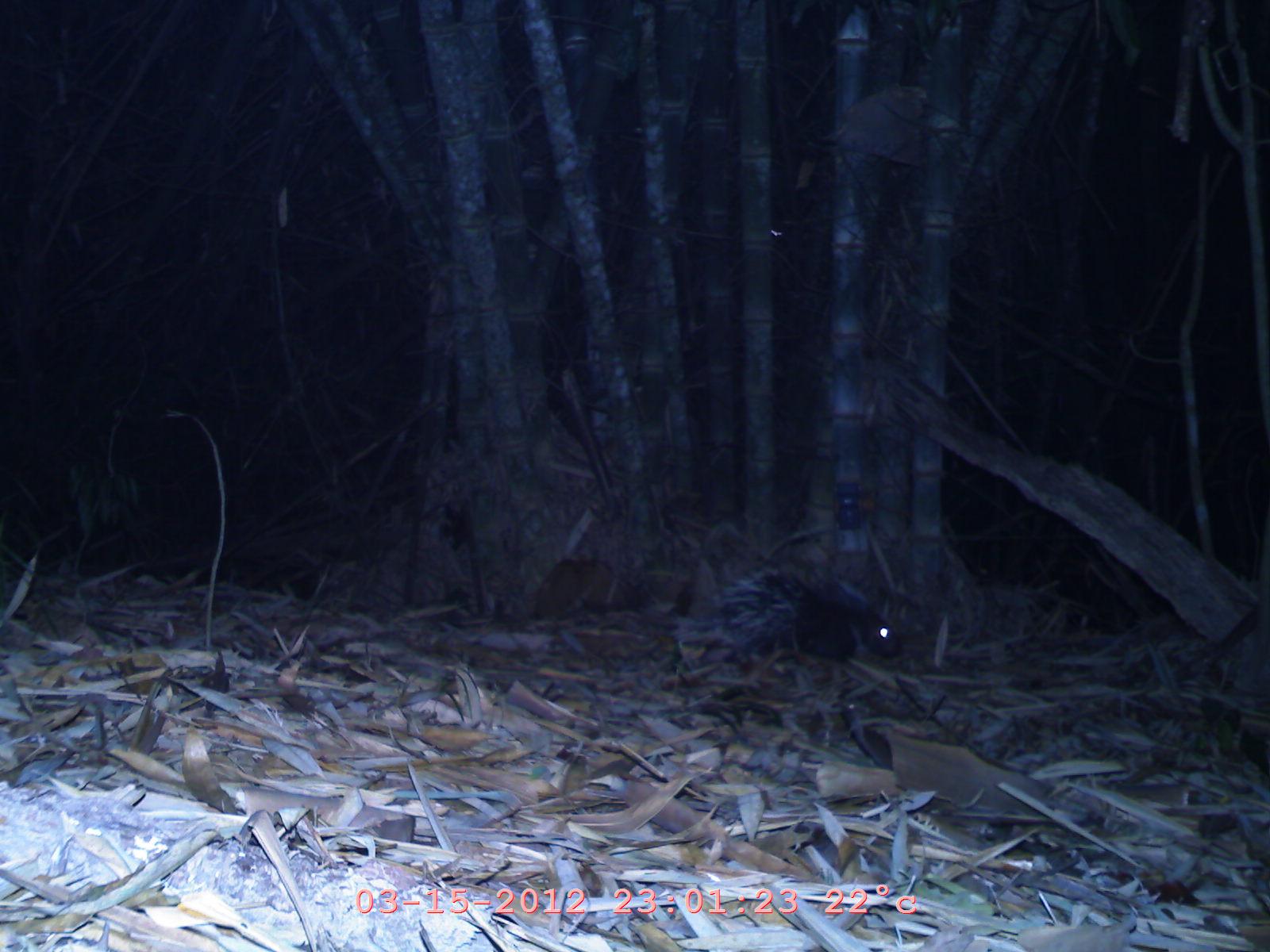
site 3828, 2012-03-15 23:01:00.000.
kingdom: Animalia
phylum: Chordata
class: Mammalia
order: Rodentia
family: Hystricidae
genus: Hystrix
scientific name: Hystrix brachyura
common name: east asian porcupine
Hystrix brachyura (east asian porcupine), count 1.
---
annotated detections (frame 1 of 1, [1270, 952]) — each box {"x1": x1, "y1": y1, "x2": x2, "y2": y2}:
hystrix brachyura: {"x1": 667, "y1": 566, "x2": 904, "y2": 666}